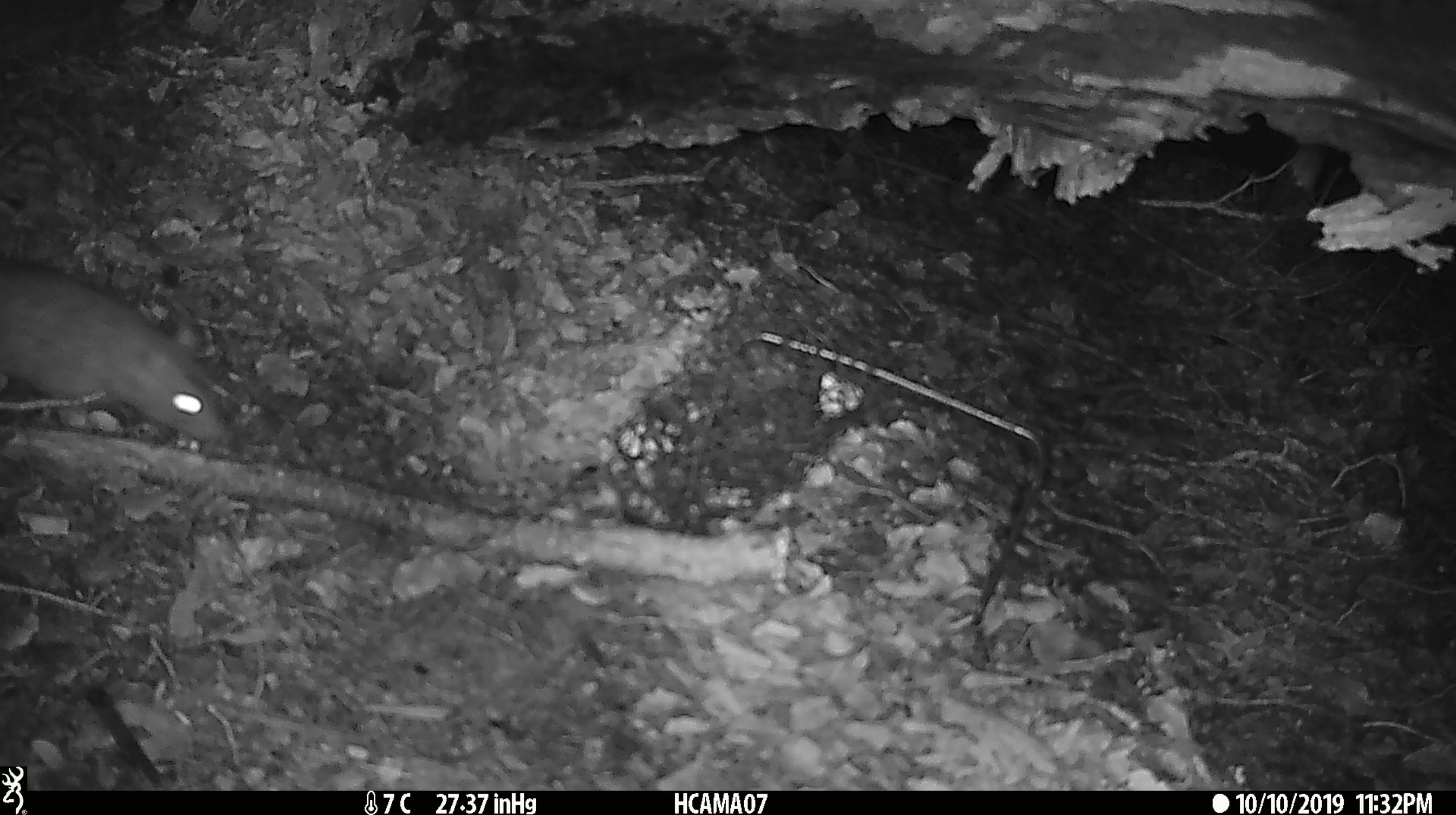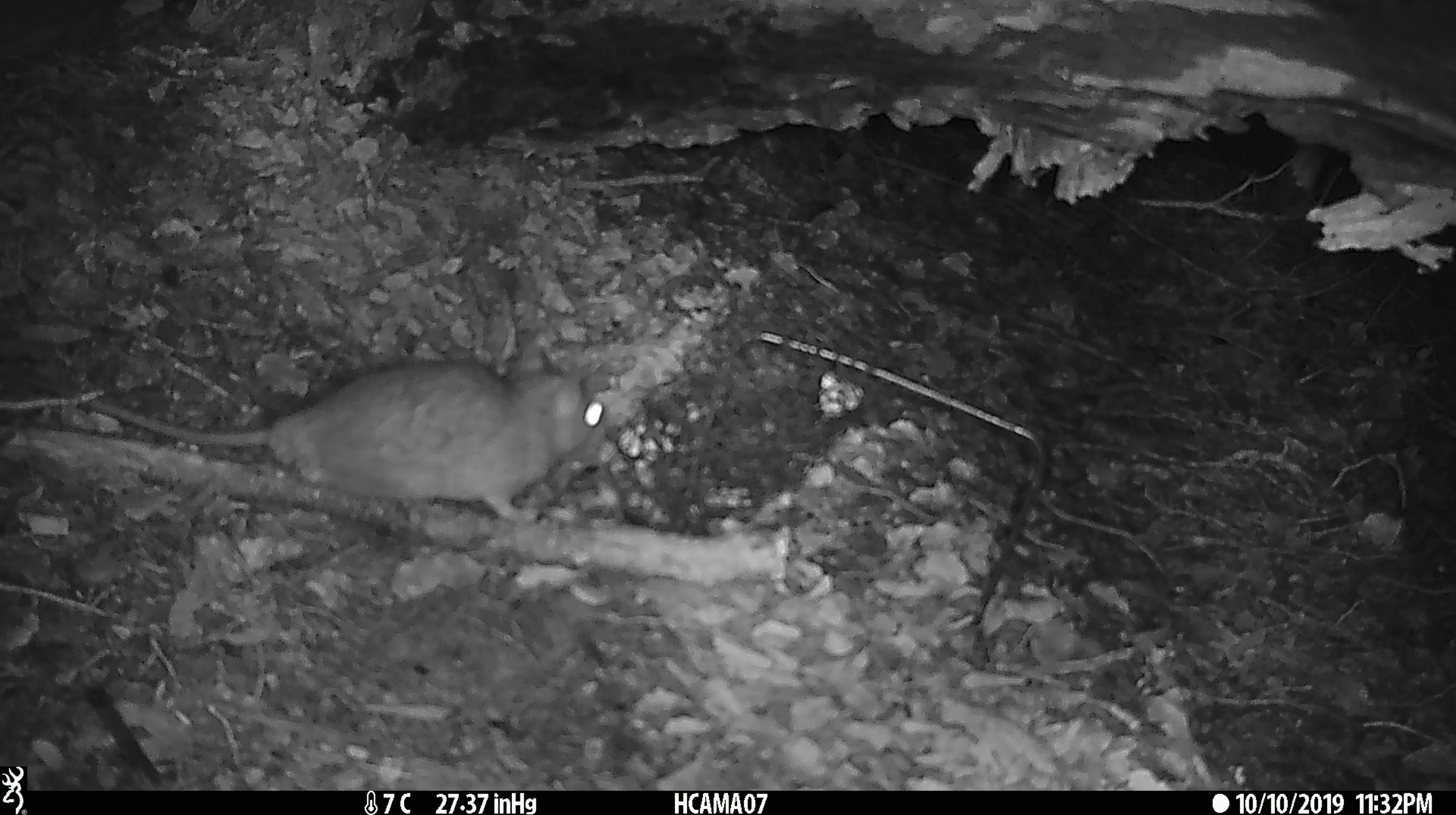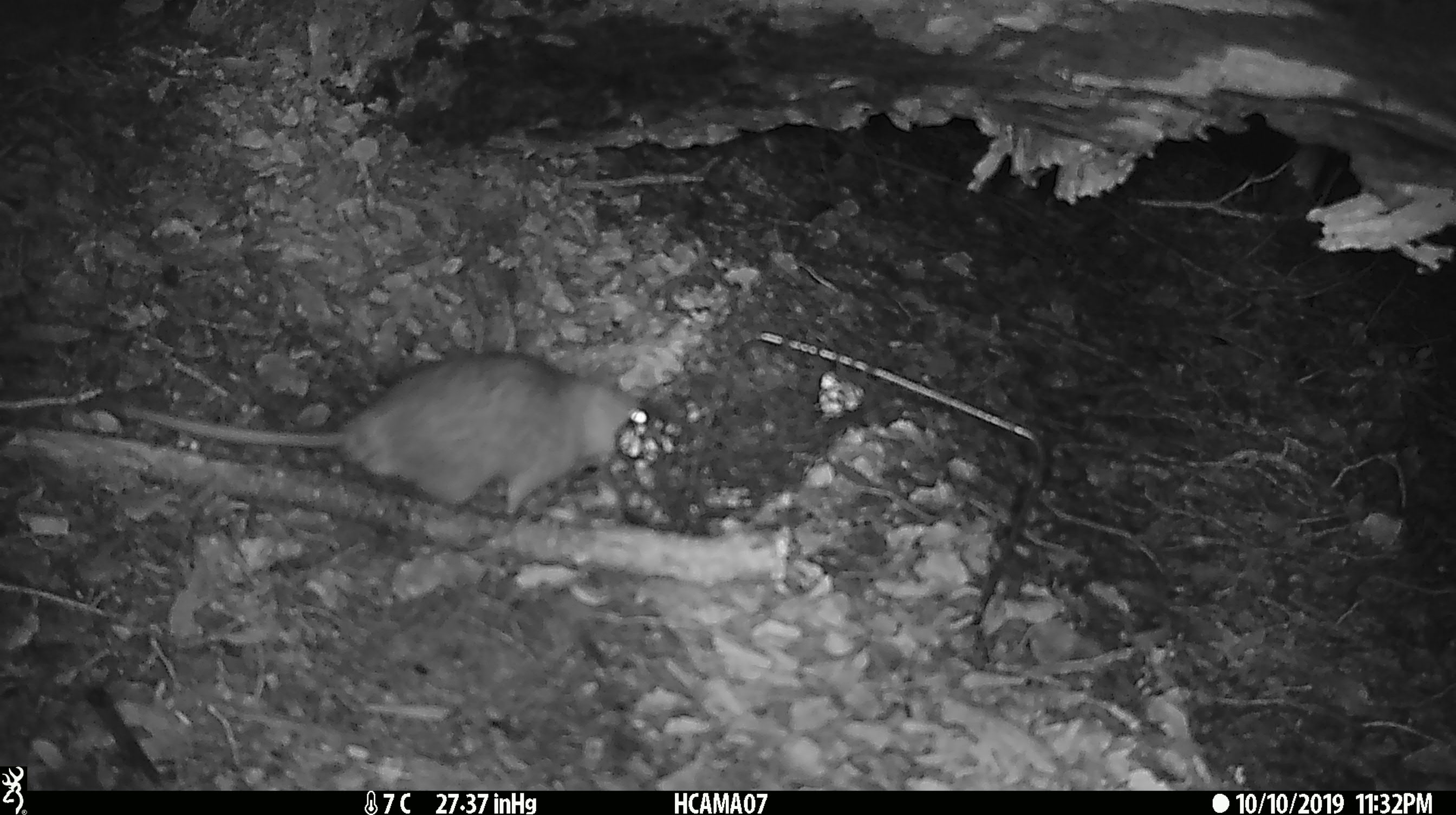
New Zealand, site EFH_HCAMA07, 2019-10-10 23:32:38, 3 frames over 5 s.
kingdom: Animalia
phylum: Chordata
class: Mammalia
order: Rodentia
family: Muridae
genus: Rattus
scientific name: Rattus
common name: rat